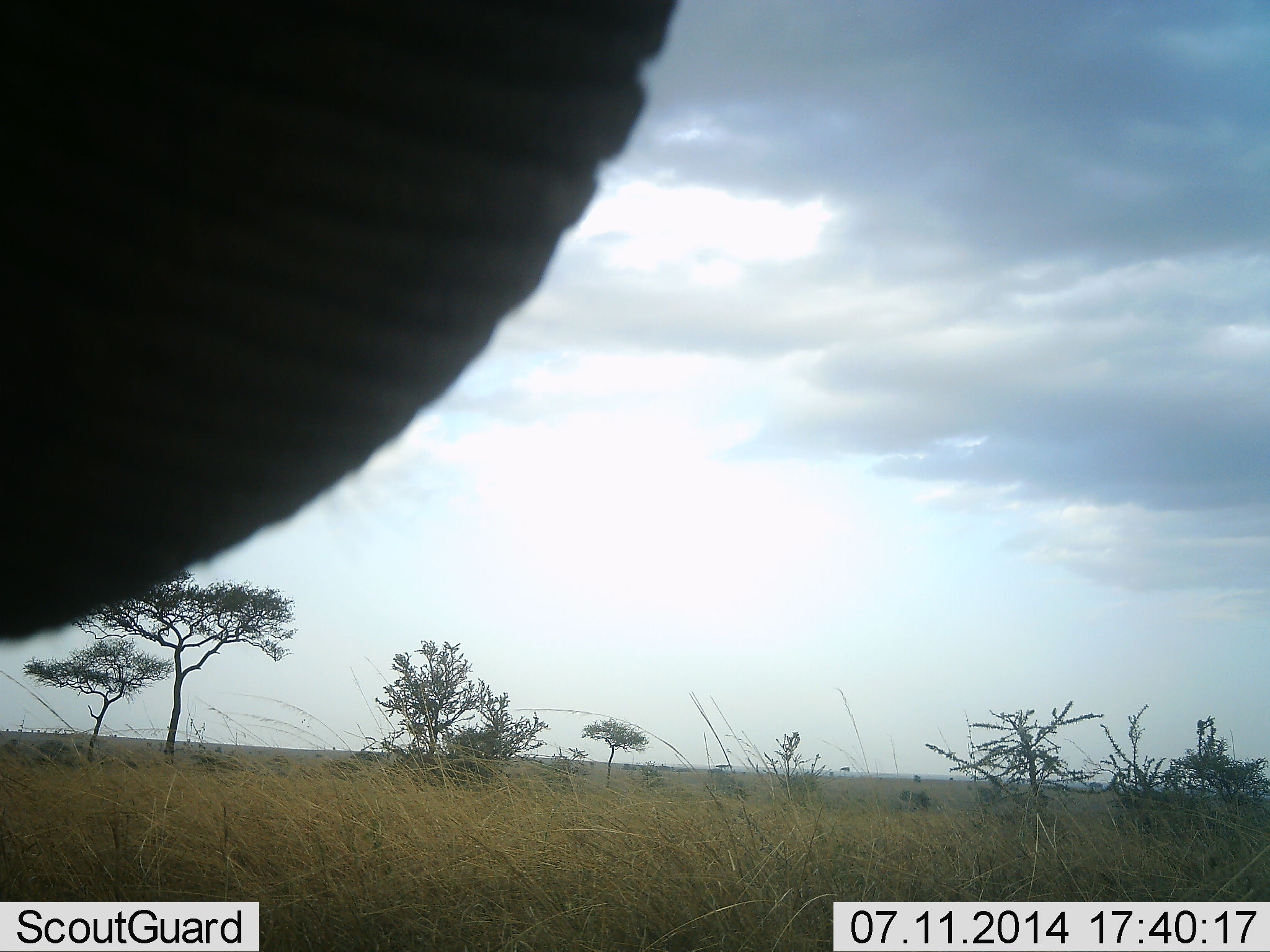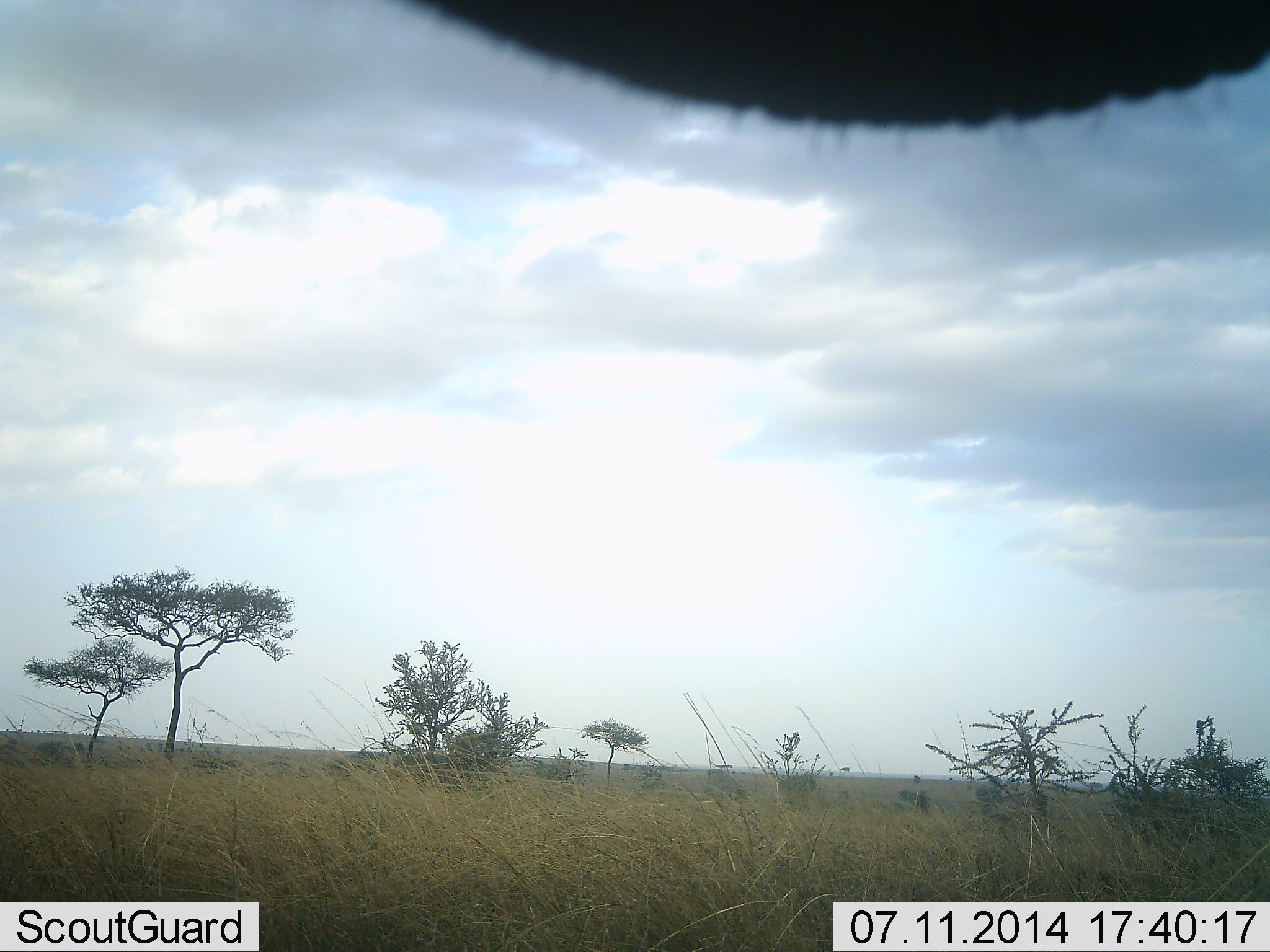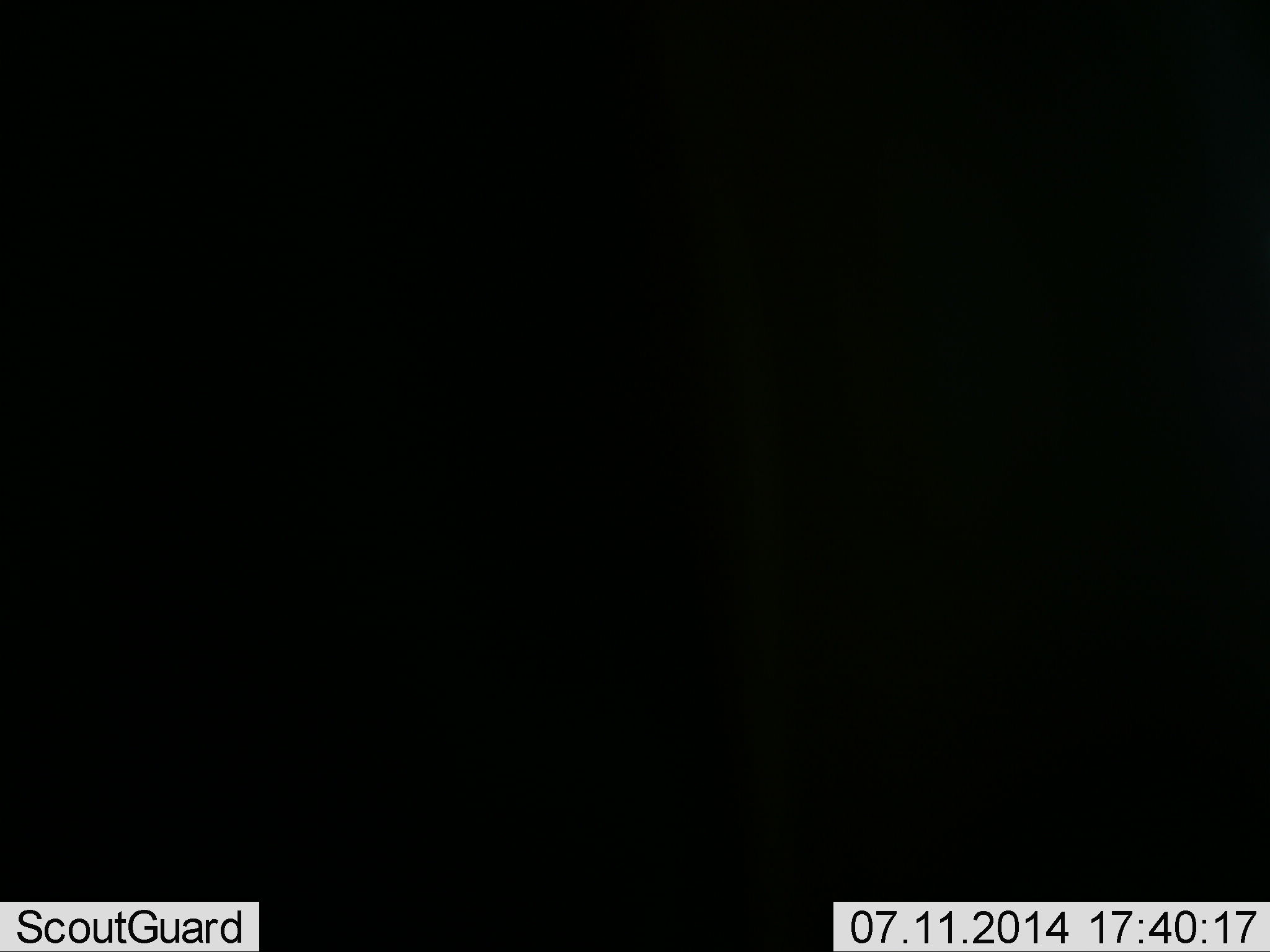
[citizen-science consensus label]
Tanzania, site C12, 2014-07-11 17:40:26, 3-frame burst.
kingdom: Animalia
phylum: Chordata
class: Mammalia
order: Proboscidea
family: Elephantidae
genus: Loxodonta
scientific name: Loxodonta africana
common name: african bush elephant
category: elephant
Elephant (african bush elephant) (Loxodonta africana), count 1. Behavior (volunteer vote fractions): standing 70%, resting 0%, moving 20%, interacting 10%. Young present (vote fraction): 0%. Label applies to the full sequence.